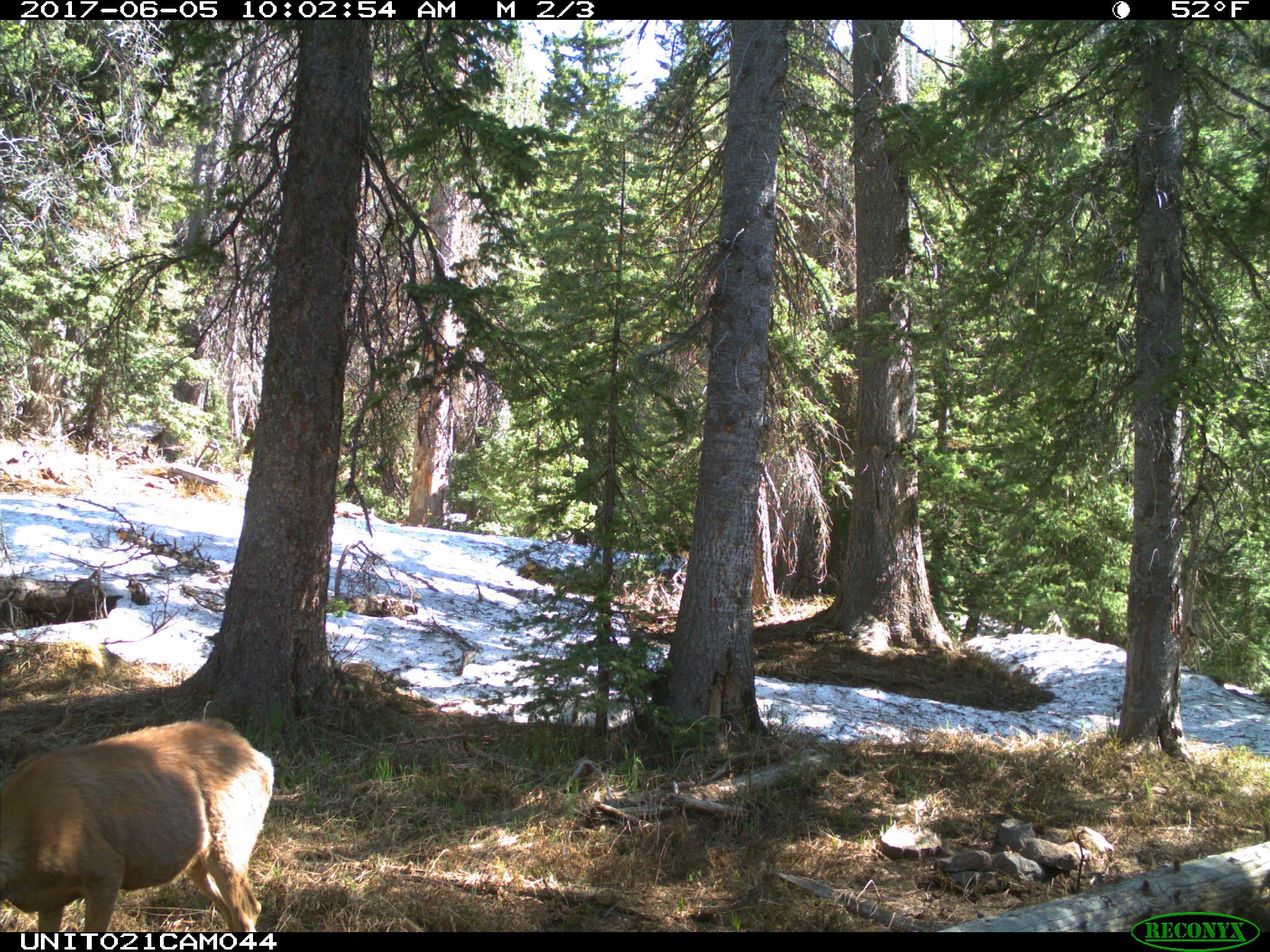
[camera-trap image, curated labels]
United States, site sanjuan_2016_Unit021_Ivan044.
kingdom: Animalia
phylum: Chordata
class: Mammalia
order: Artiodactyla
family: Cervidae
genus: Odocoileus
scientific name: Odocoileus hemionus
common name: mule deer